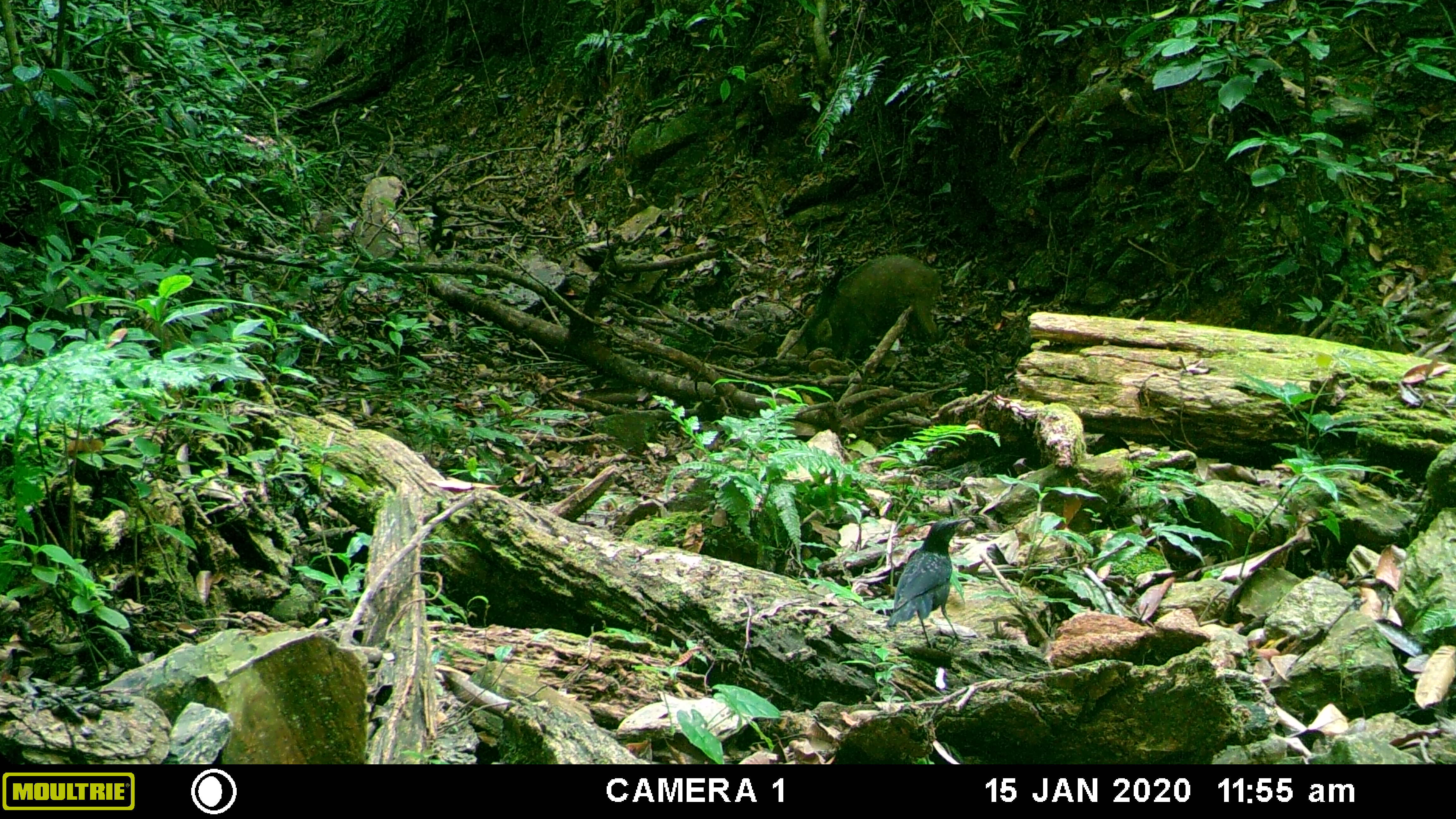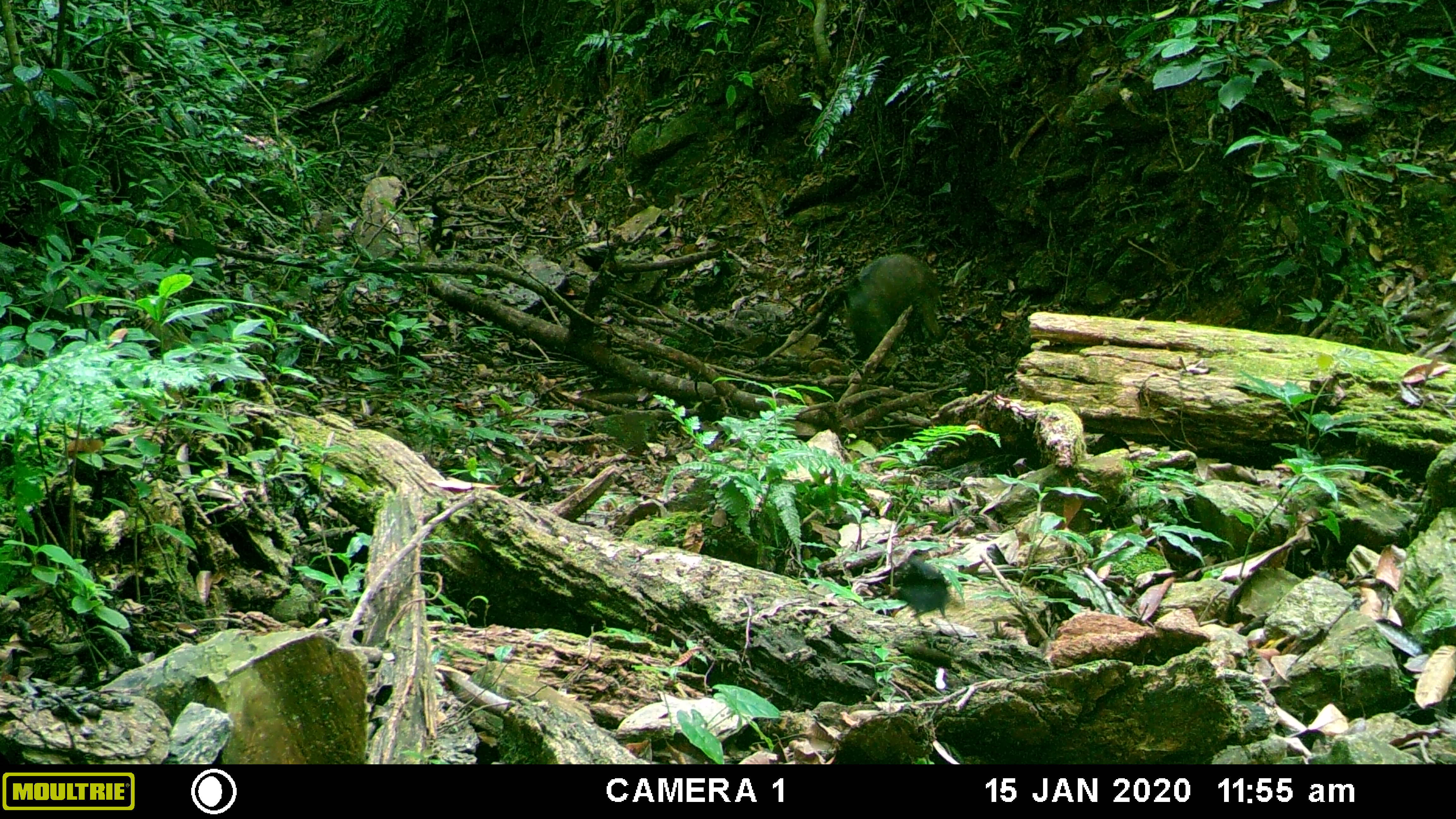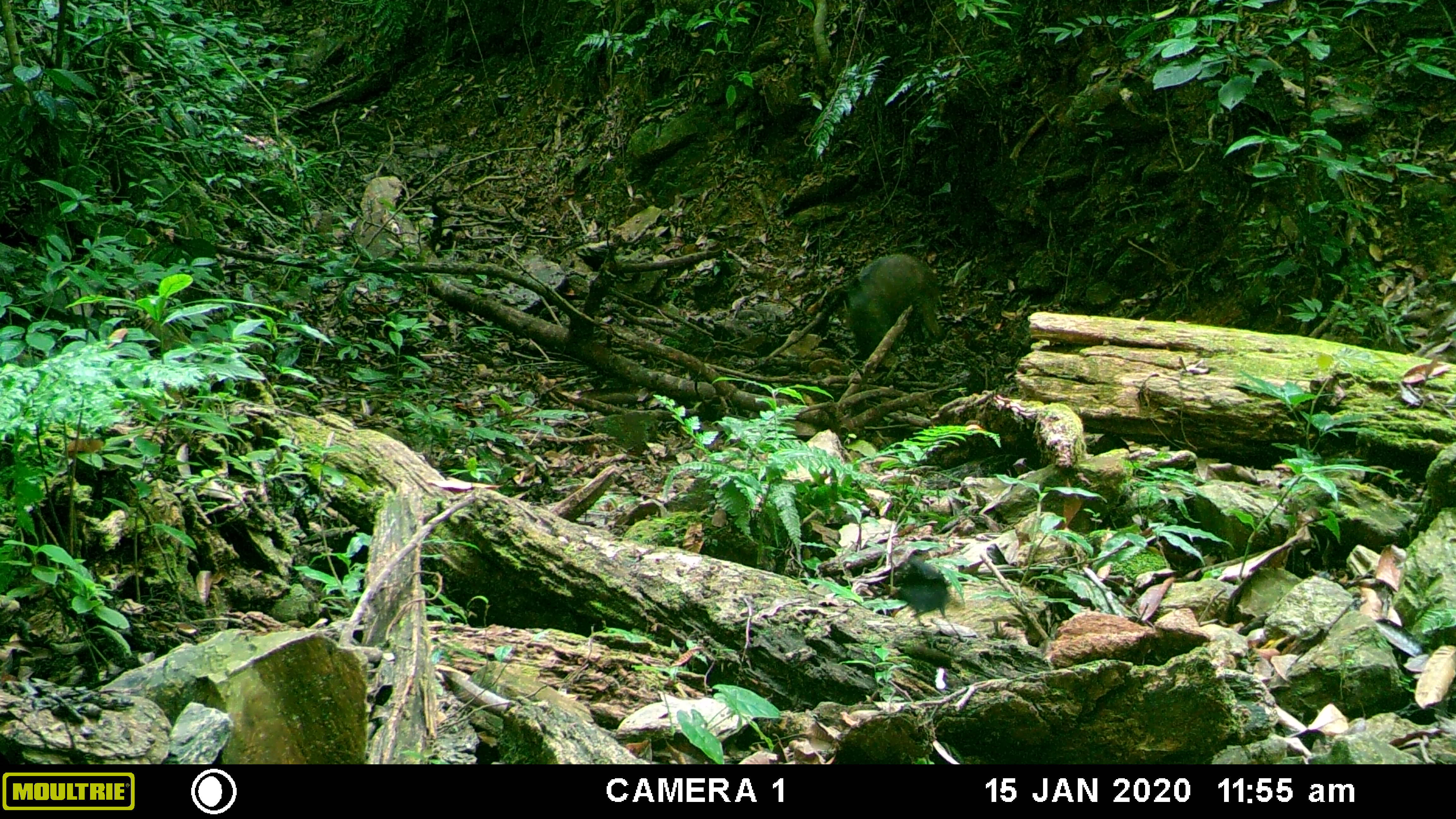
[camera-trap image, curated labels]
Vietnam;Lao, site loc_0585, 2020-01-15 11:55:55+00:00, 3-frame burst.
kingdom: Animalia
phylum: Chordata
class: Mammalia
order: Artiodactyla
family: Suidae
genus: Sus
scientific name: Sus scrofa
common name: eurasian wild pig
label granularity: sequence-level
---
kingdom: Animalia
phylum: Chordata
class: Aves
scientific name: Aves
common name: bird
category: unidentified bird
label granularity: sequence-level